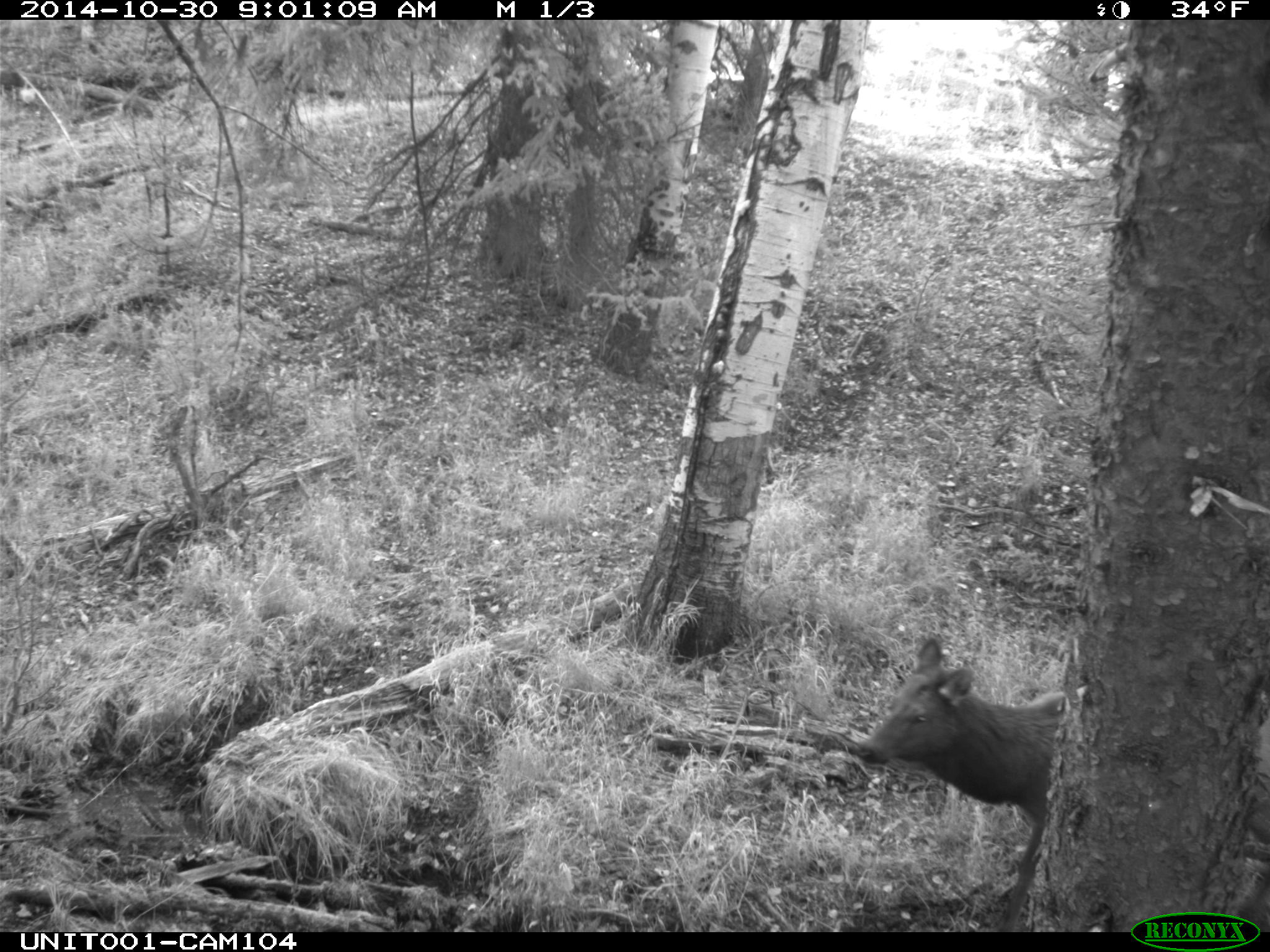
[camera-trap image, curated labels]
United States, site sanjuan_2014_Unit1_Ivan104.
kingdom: Animalia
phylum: Chordata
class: Mammalia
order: Artiodactyla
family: Cervidae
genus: Cervus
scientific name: Cervus elaphus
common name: red deer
Cervus elaphus (red deer).